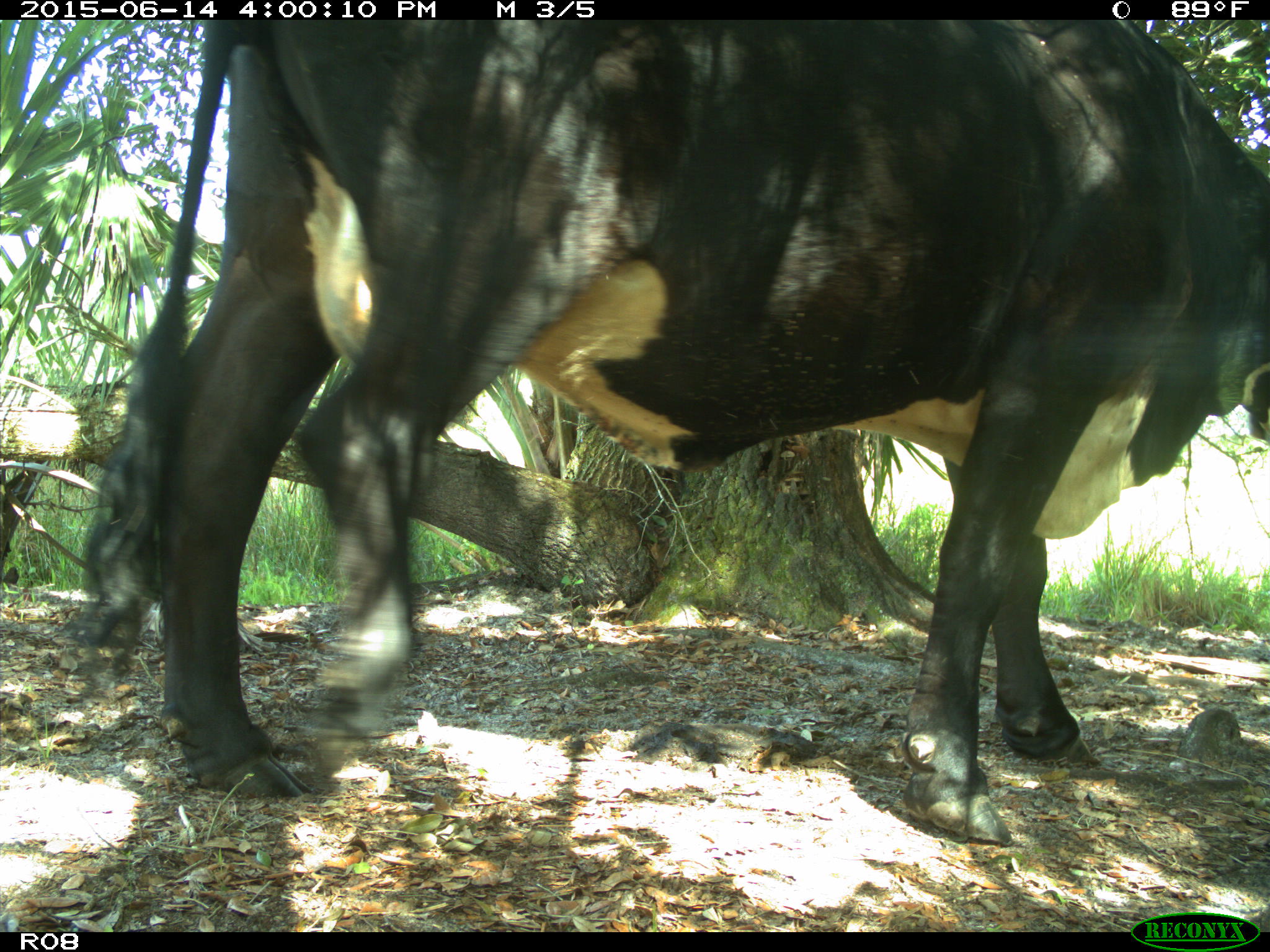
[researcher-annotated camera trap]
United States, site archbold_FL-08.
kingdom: Animalia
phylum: Chordata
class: Mammalia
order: Artiodactyla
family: Bovidae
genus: Bos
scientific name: Bos taurus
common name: domestic cow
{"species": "Bos taurus (domestic cow)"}